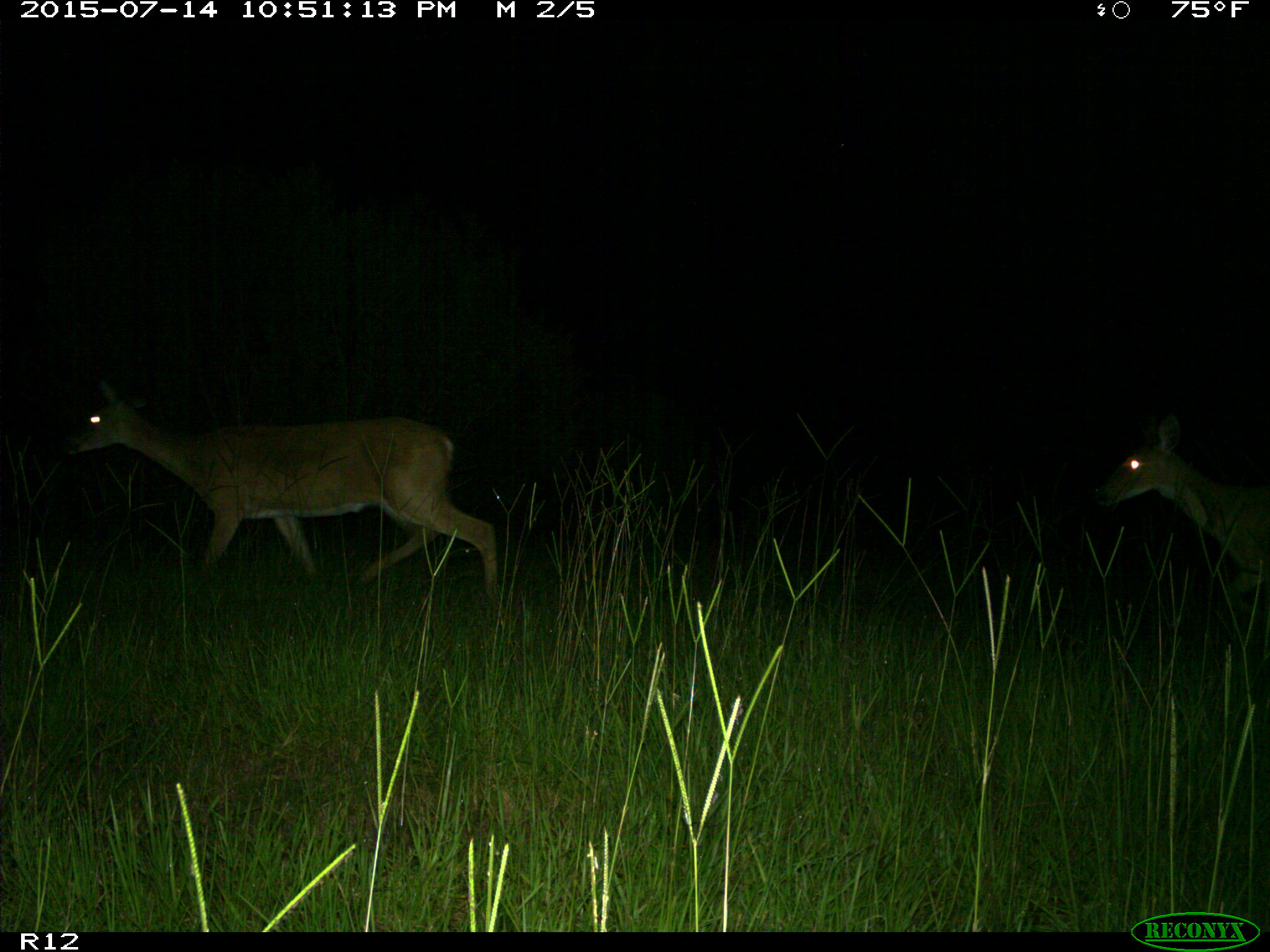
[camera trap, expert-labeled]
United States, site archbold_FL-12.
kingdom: Animalia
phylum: Chordata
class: Mammalia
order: Artiodactyla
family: Cervidae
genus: Odocoileus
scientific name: Odocoileus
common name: deer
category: unidentified deer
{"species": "unidentified deer (deer) (Odocoileus)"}